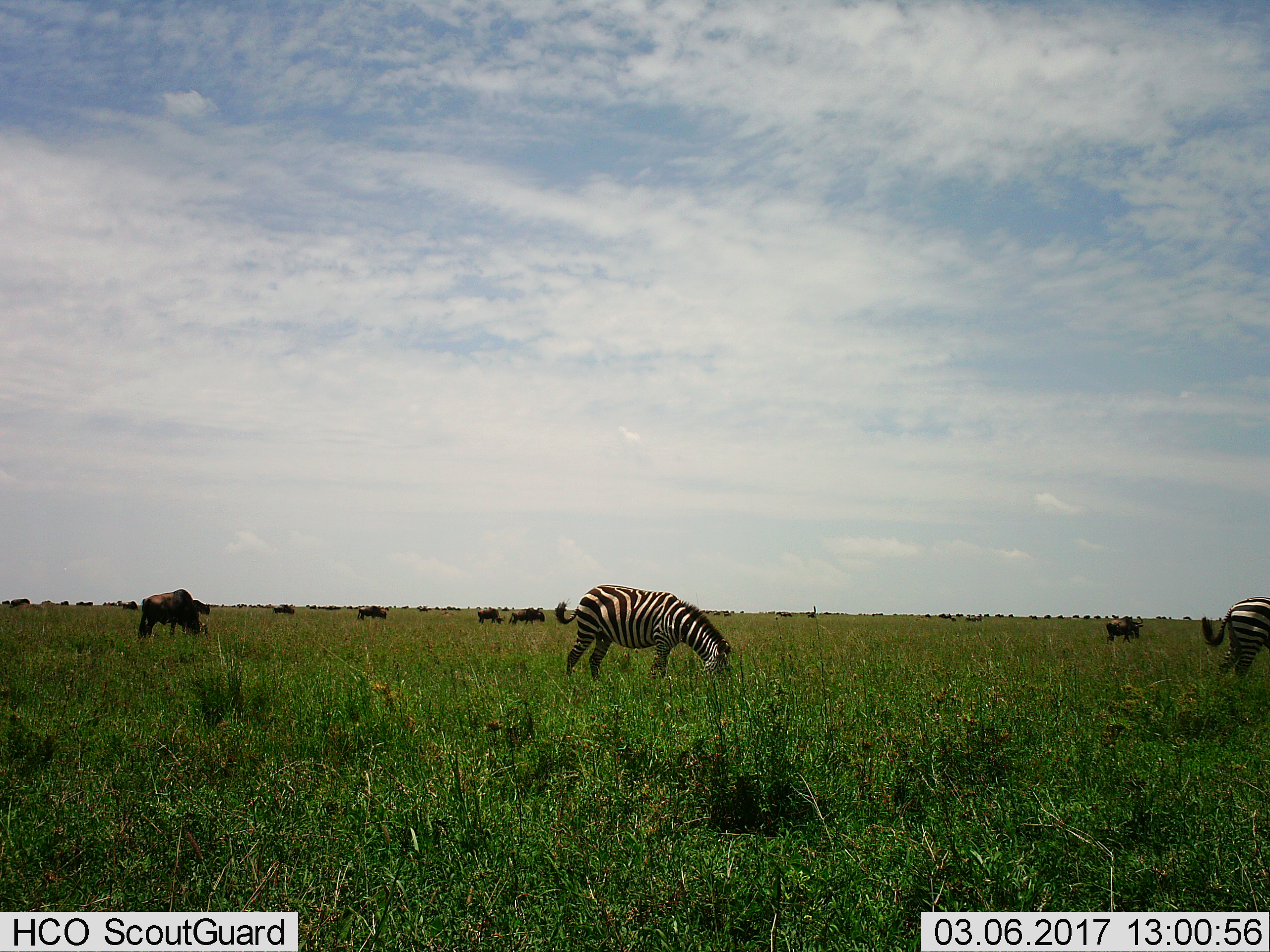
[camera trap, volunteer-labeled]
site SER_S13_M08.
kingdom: Animalia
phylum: Chordata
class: Mammalia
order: Artiodactyla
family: Bovidae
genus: Connochaetes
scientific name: Connochaetes taurinus taurinus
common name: blue wildebeest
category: wildebeestblue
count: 11-50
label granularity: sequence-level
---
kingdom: Animalia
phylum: Chordata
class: Mammalia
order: Perissodactyla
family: Equidae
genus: Equus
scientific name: Equus quagga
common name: plains zebra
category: zebraplains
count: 2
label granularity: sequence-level